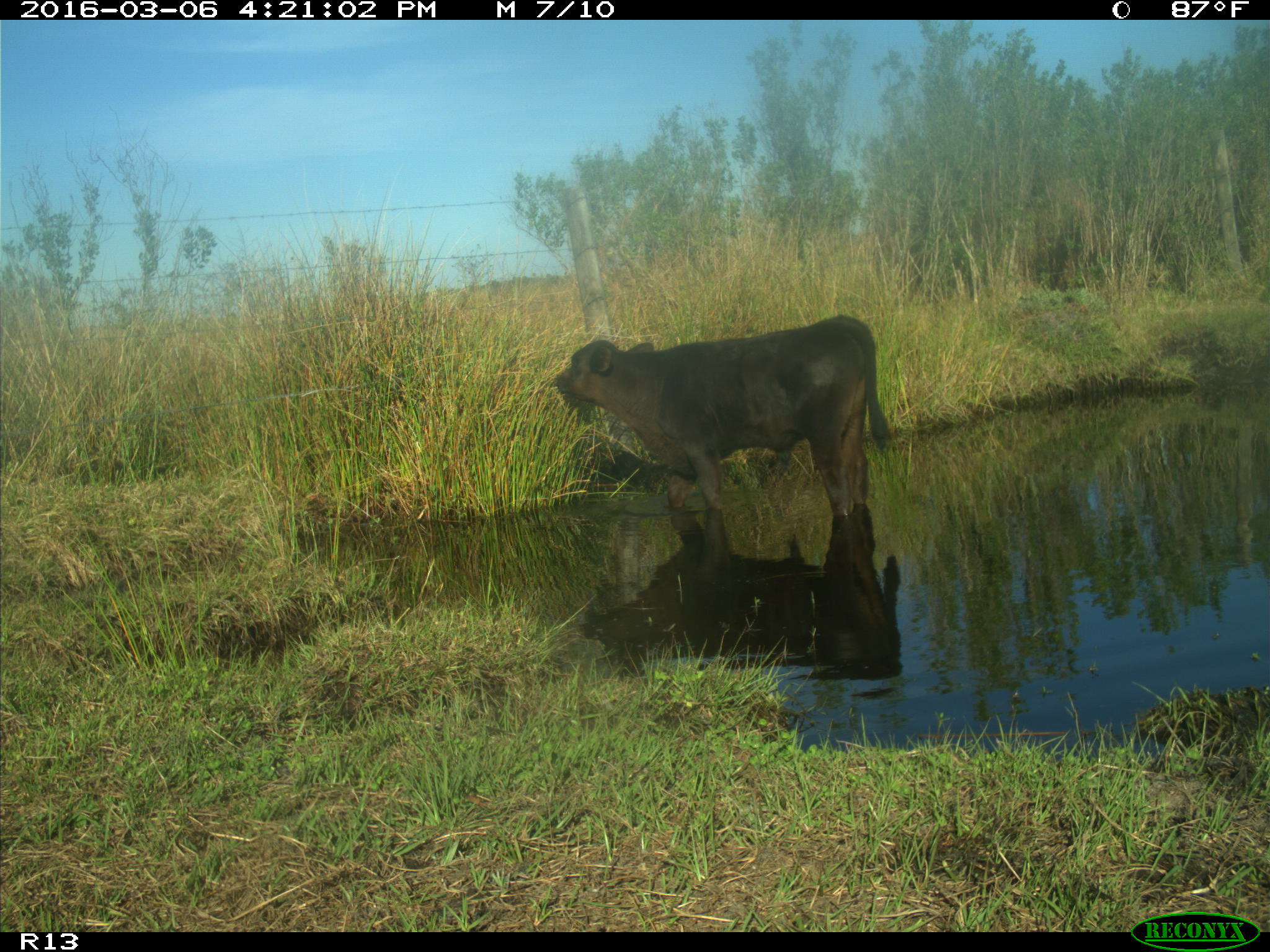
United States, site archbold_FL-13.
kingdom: Animalia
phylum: Chordata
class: Mammalia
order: Artiodactyla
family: Bovidae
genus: Bos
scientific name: Bos taurus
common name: domestic cow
Bos taurus (domestic cow).